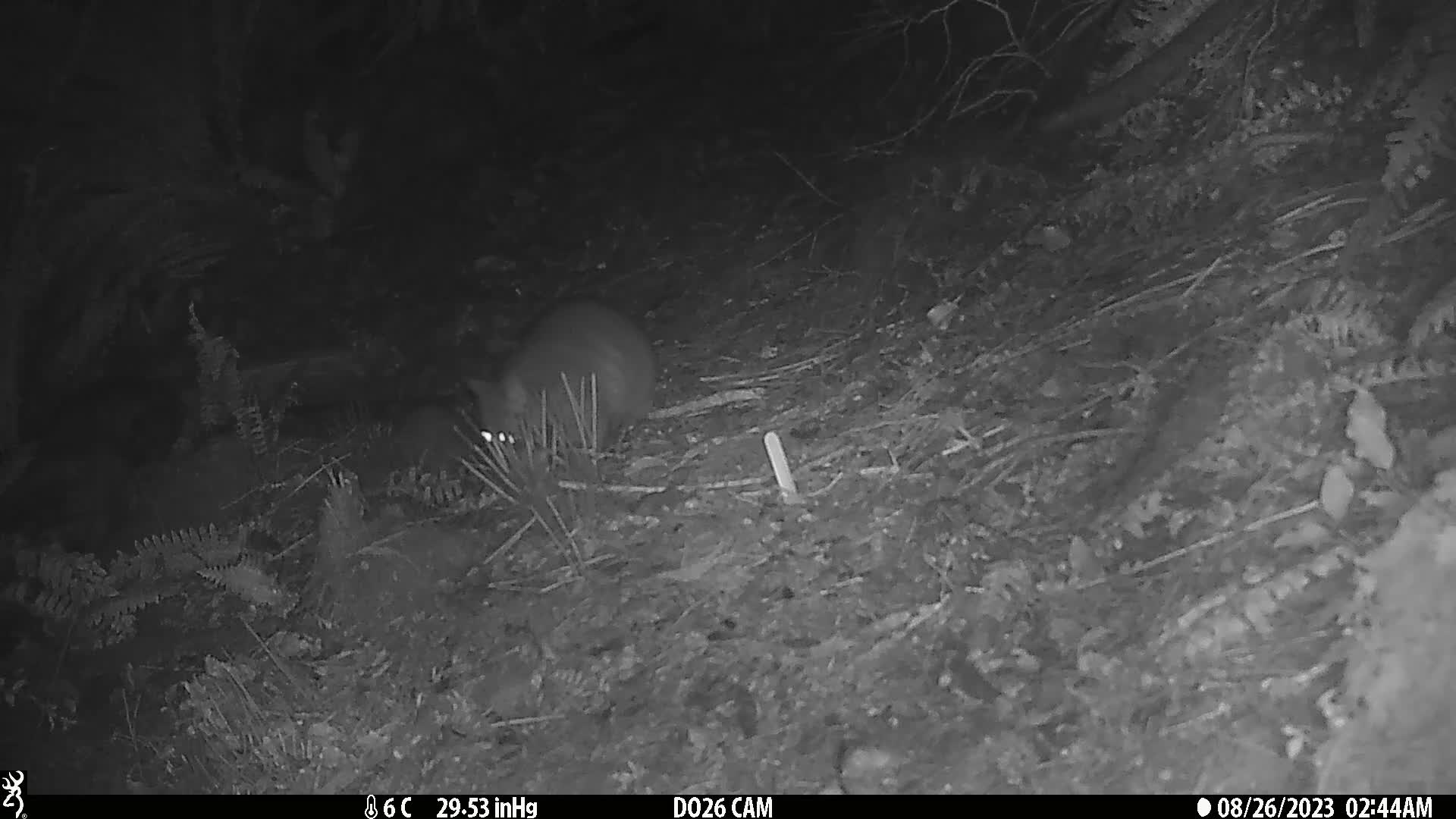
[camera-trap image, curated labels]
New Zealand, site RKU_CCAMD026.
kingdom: Animalia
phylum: Chordata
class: Mammalia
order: Diprotodontia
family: Phalangeridae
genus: Trichosurus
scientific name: Trichosurus vulpecula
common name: common brushtail possum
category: possum